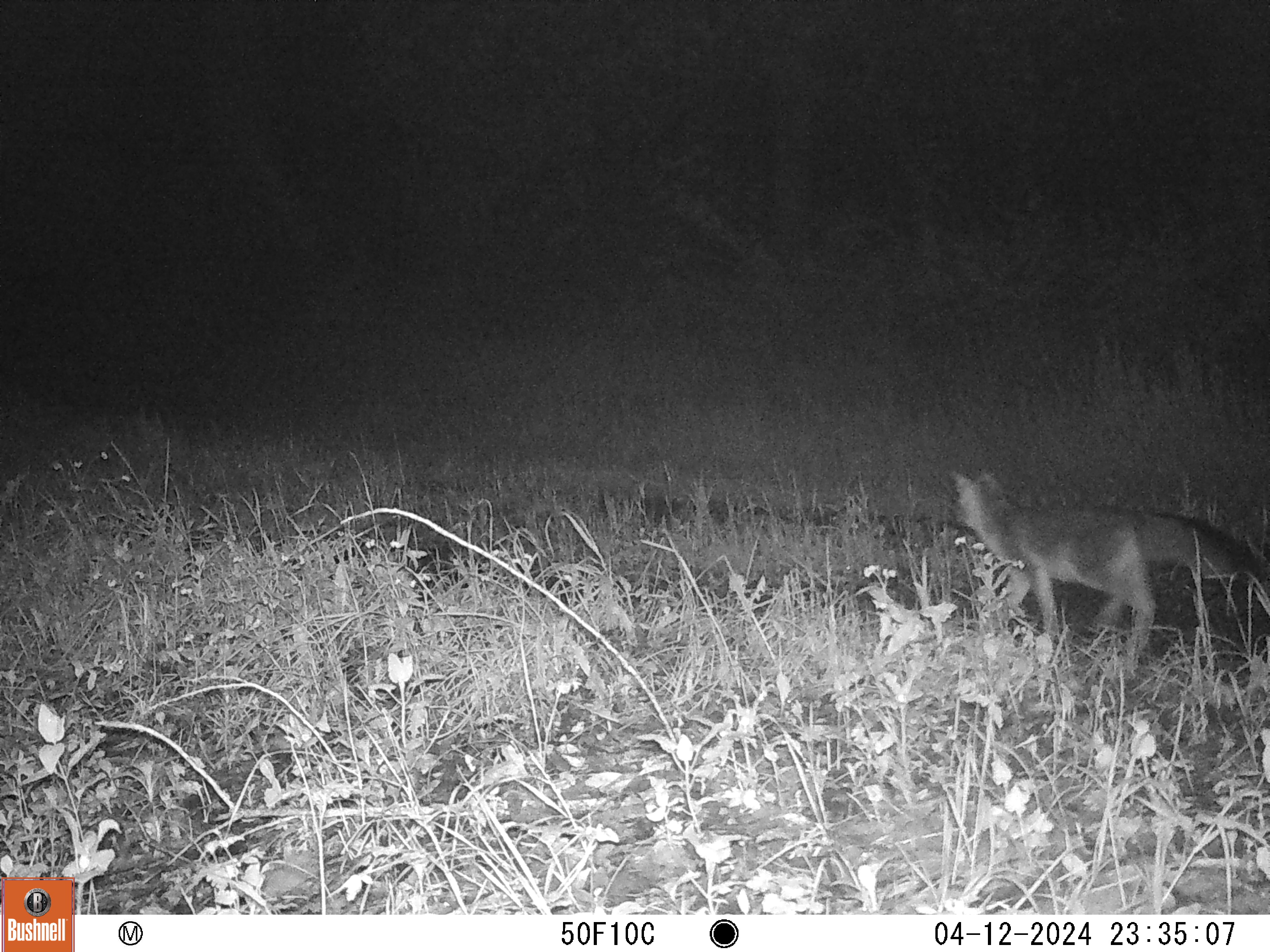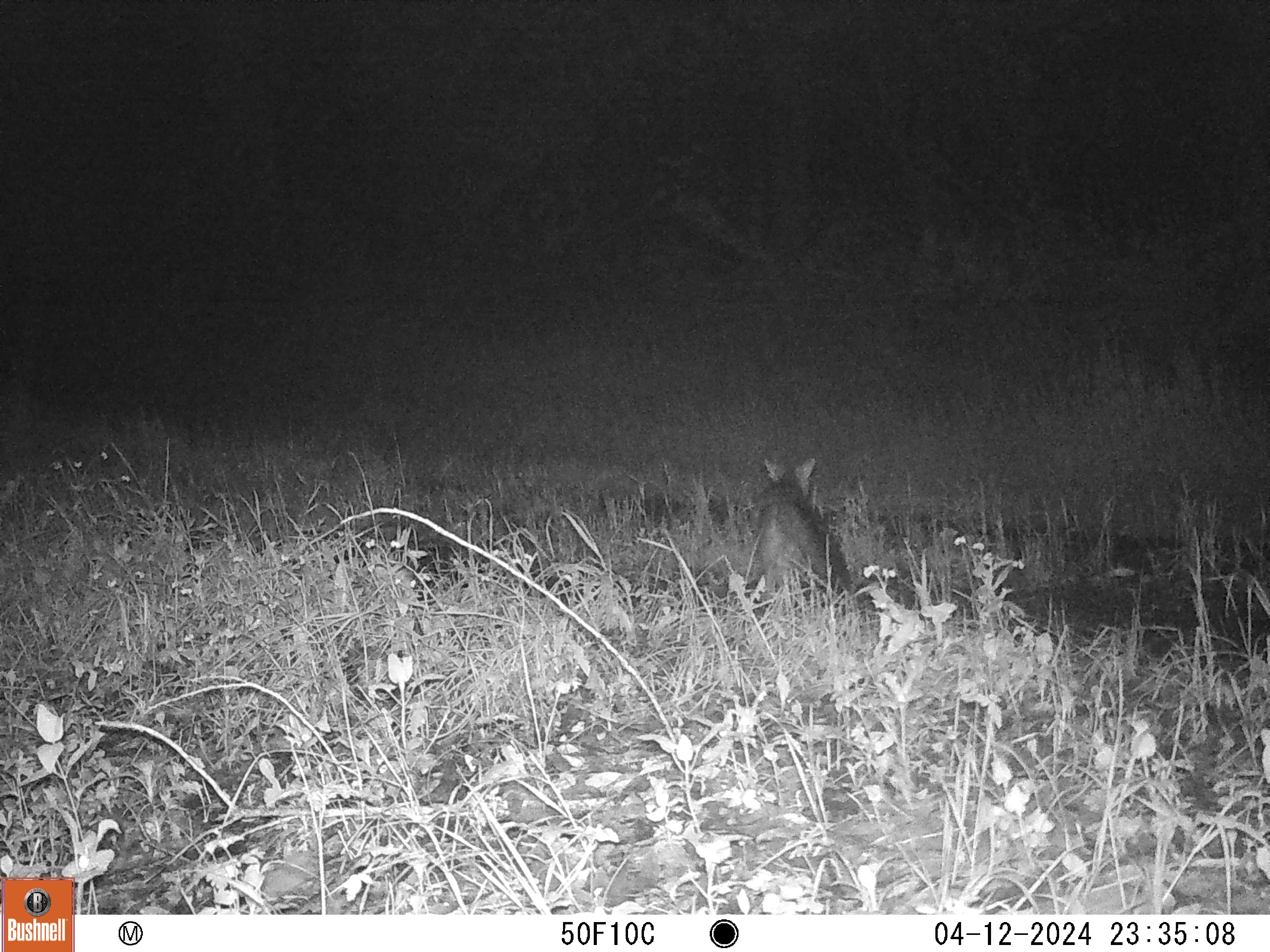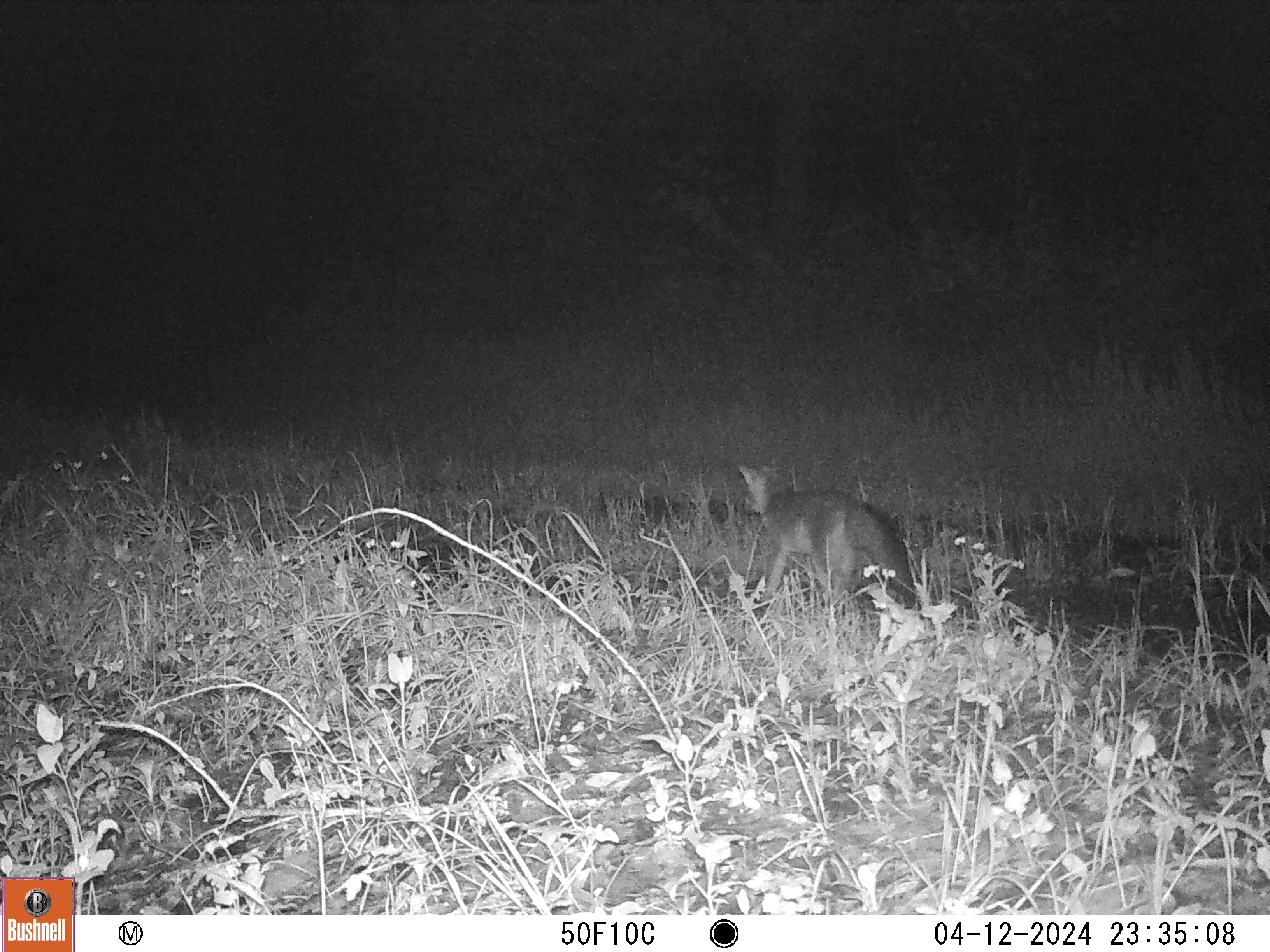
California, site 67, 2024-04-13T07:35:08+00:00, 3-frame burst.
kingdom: Animalia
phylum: Chordata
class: Mammalia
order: Carnivora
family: Canidae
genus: Urocyon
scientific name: Urocyon cinereoargenteus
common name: gray fox